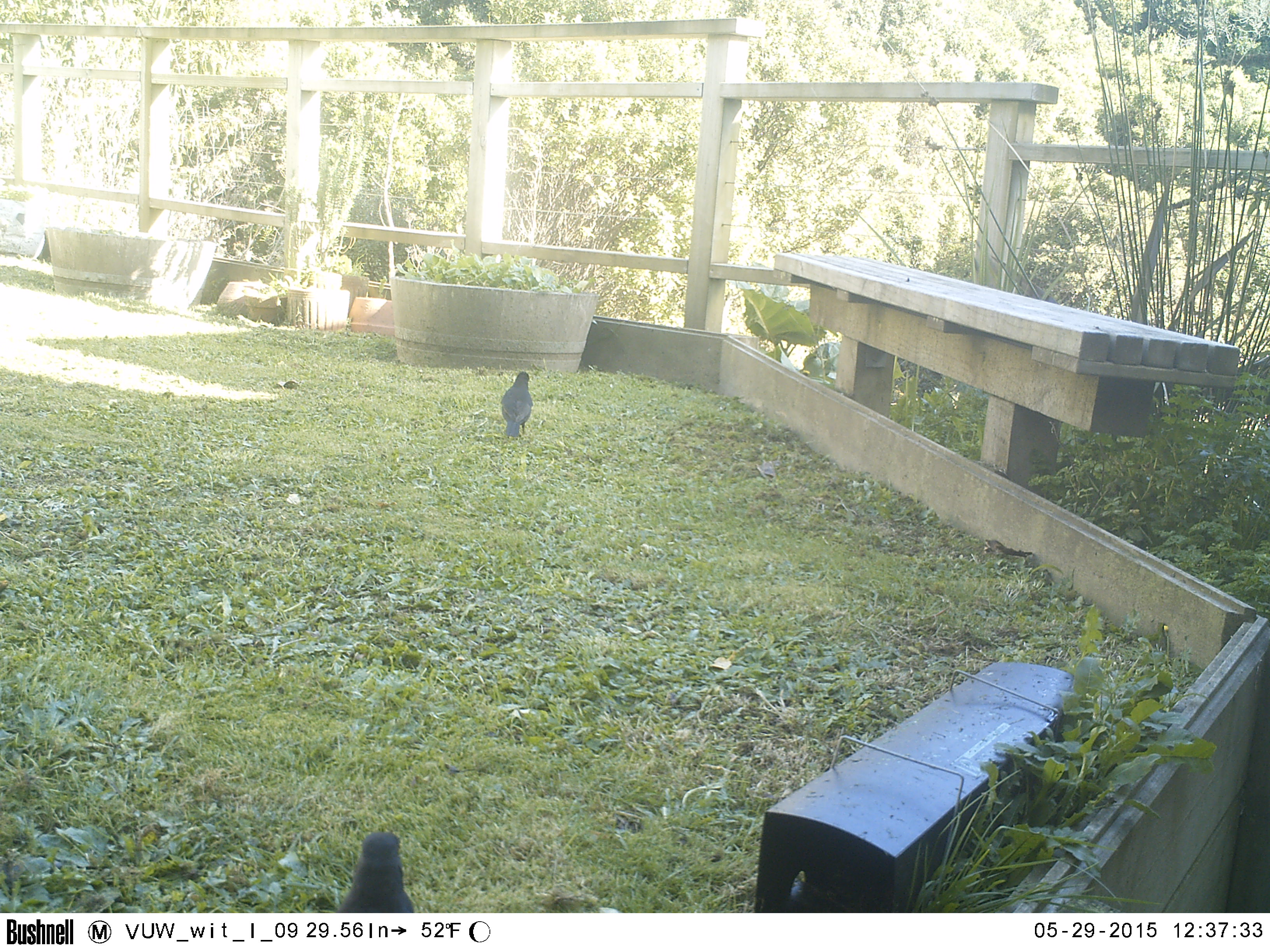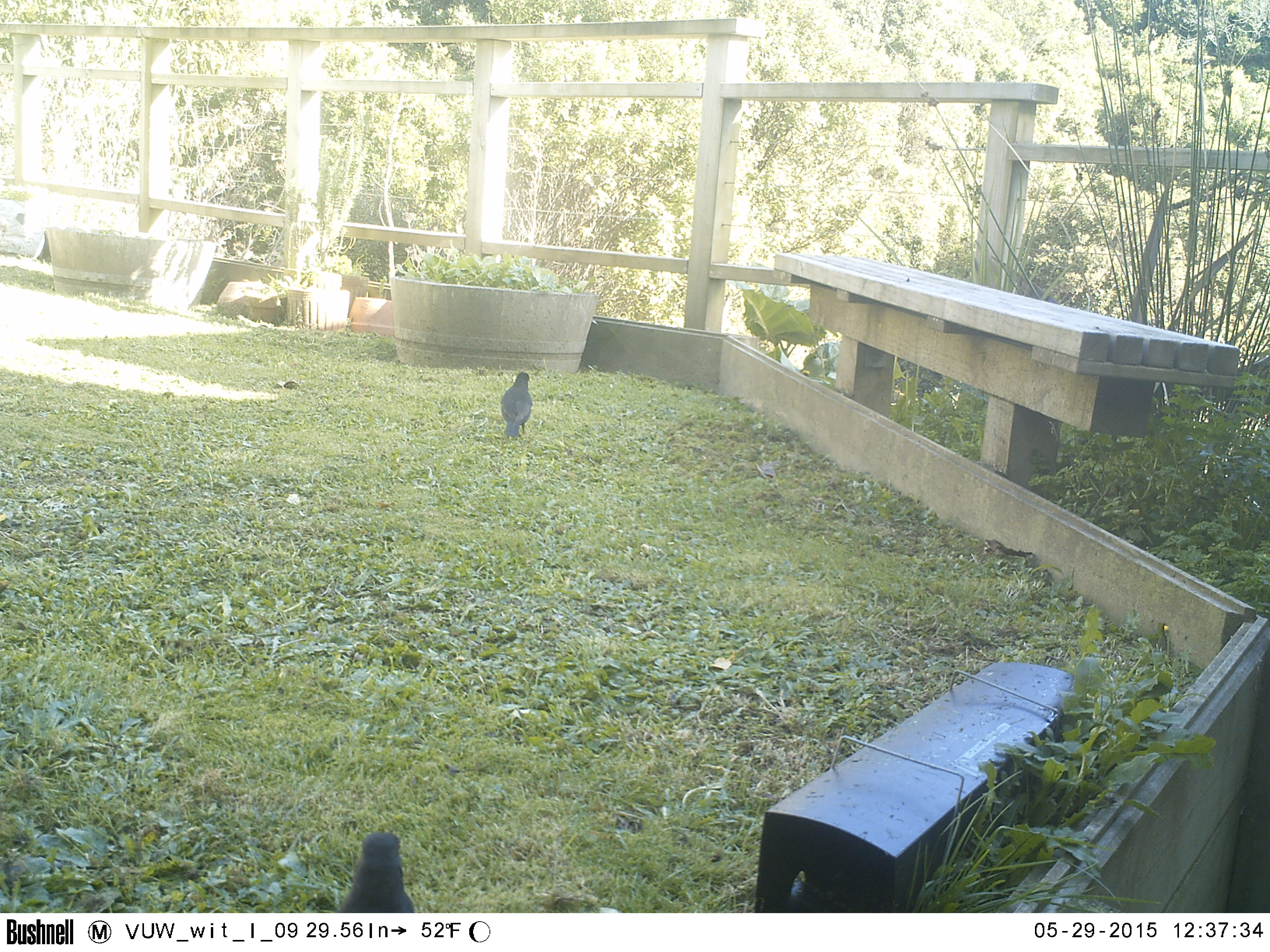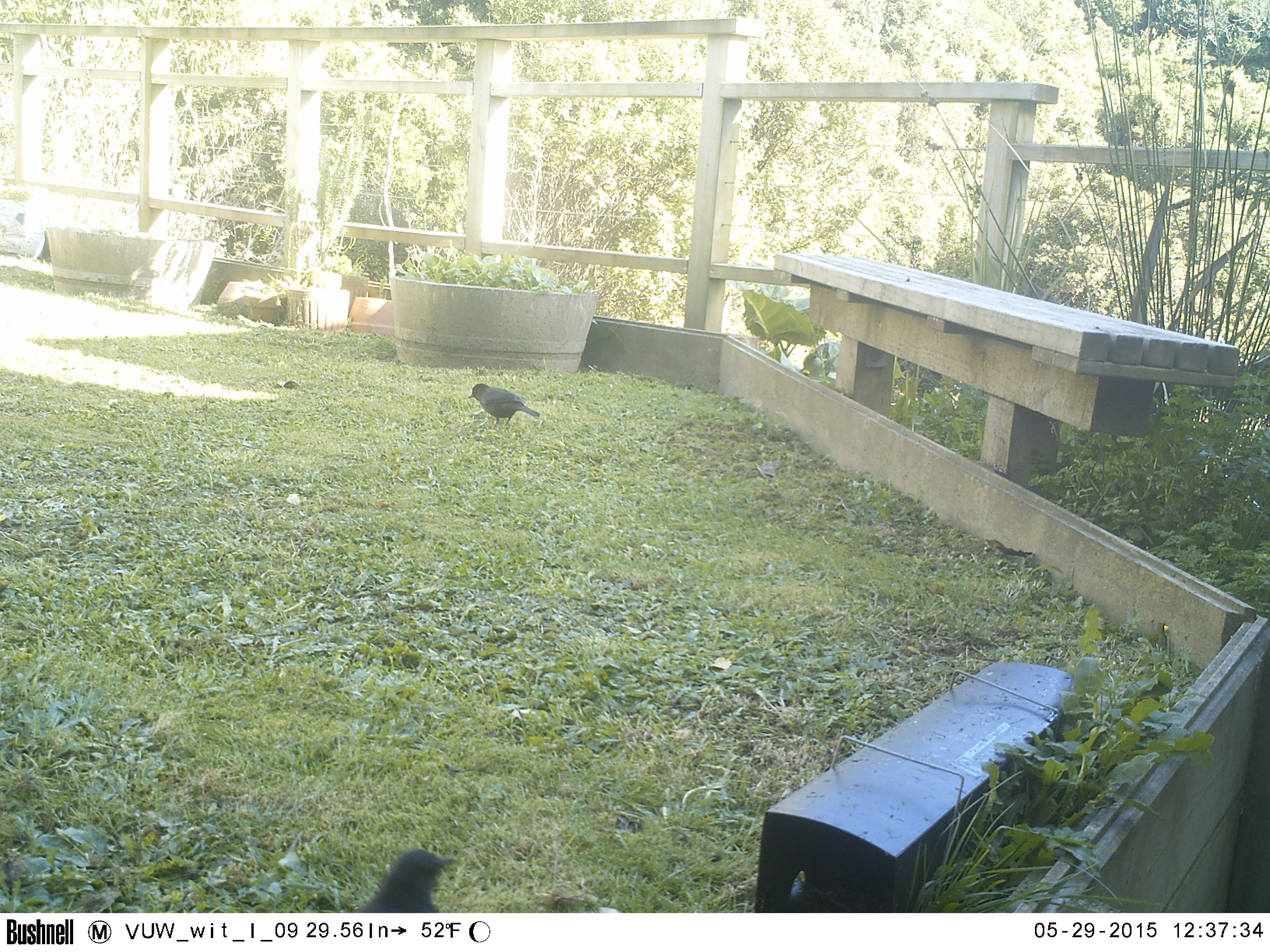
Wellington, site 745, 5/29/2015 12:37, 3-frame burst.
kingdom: Animalia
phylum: Chordata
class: Aves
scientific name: Aves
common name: bird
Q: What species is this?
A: Bird (Aves).